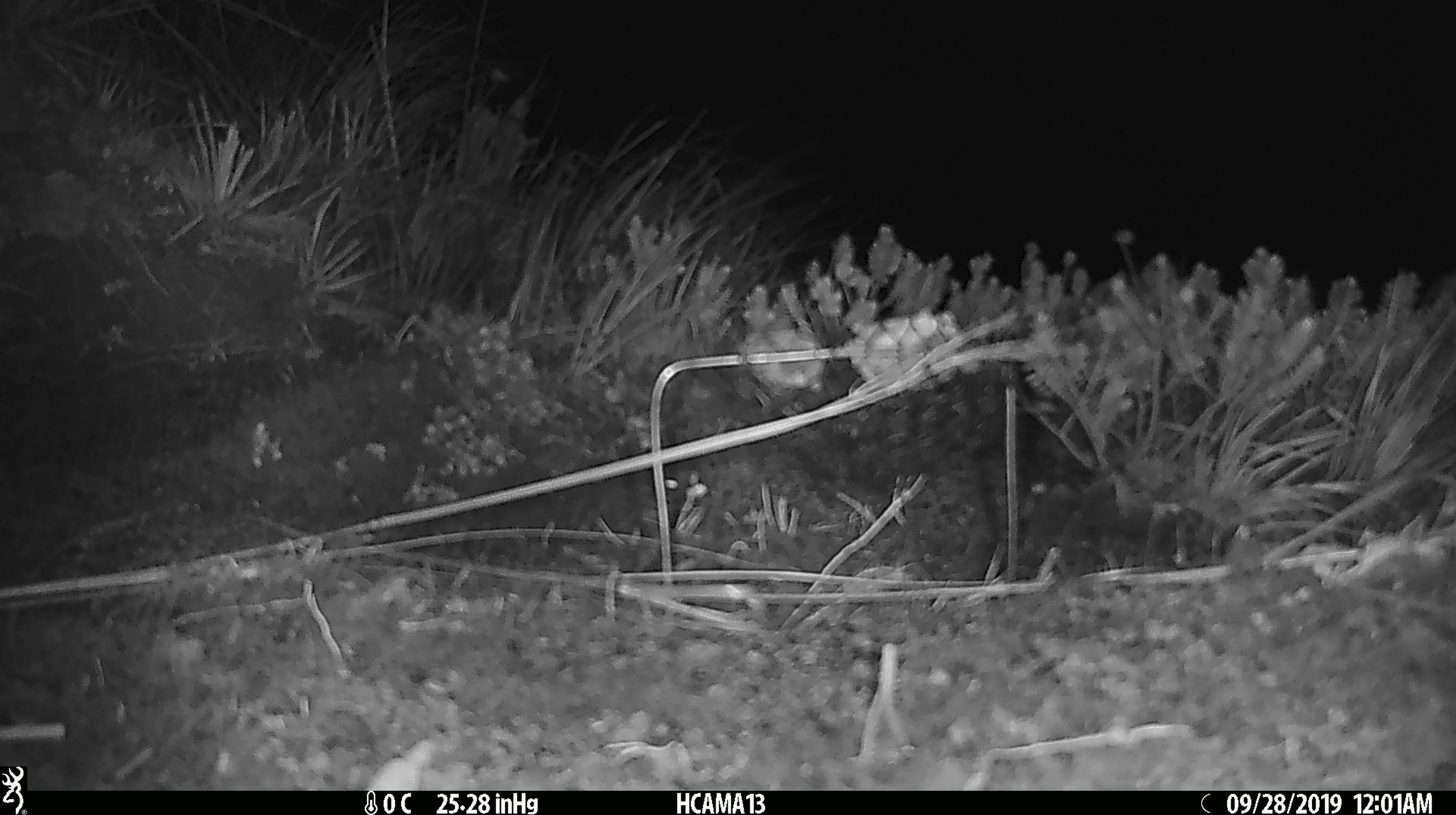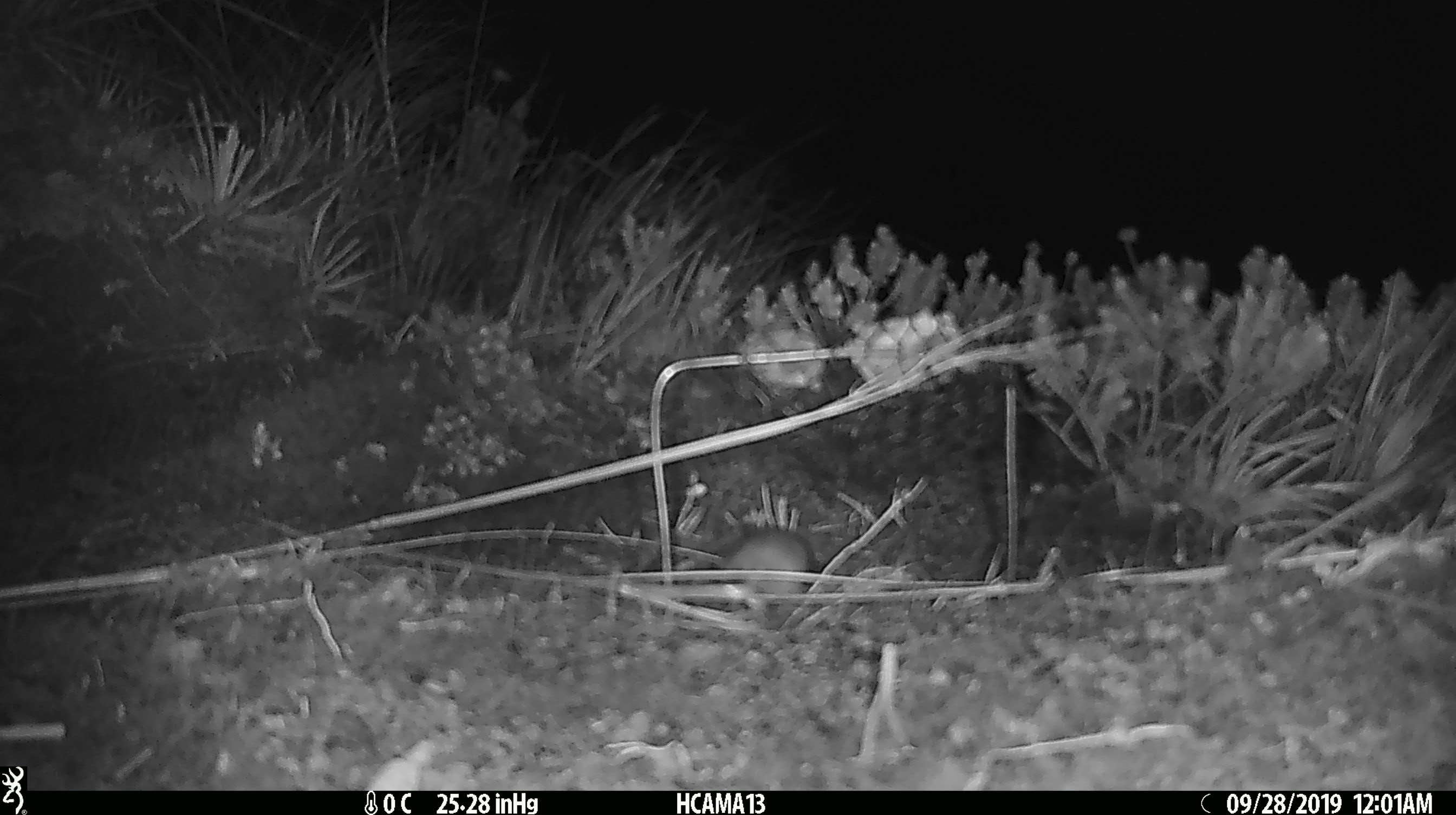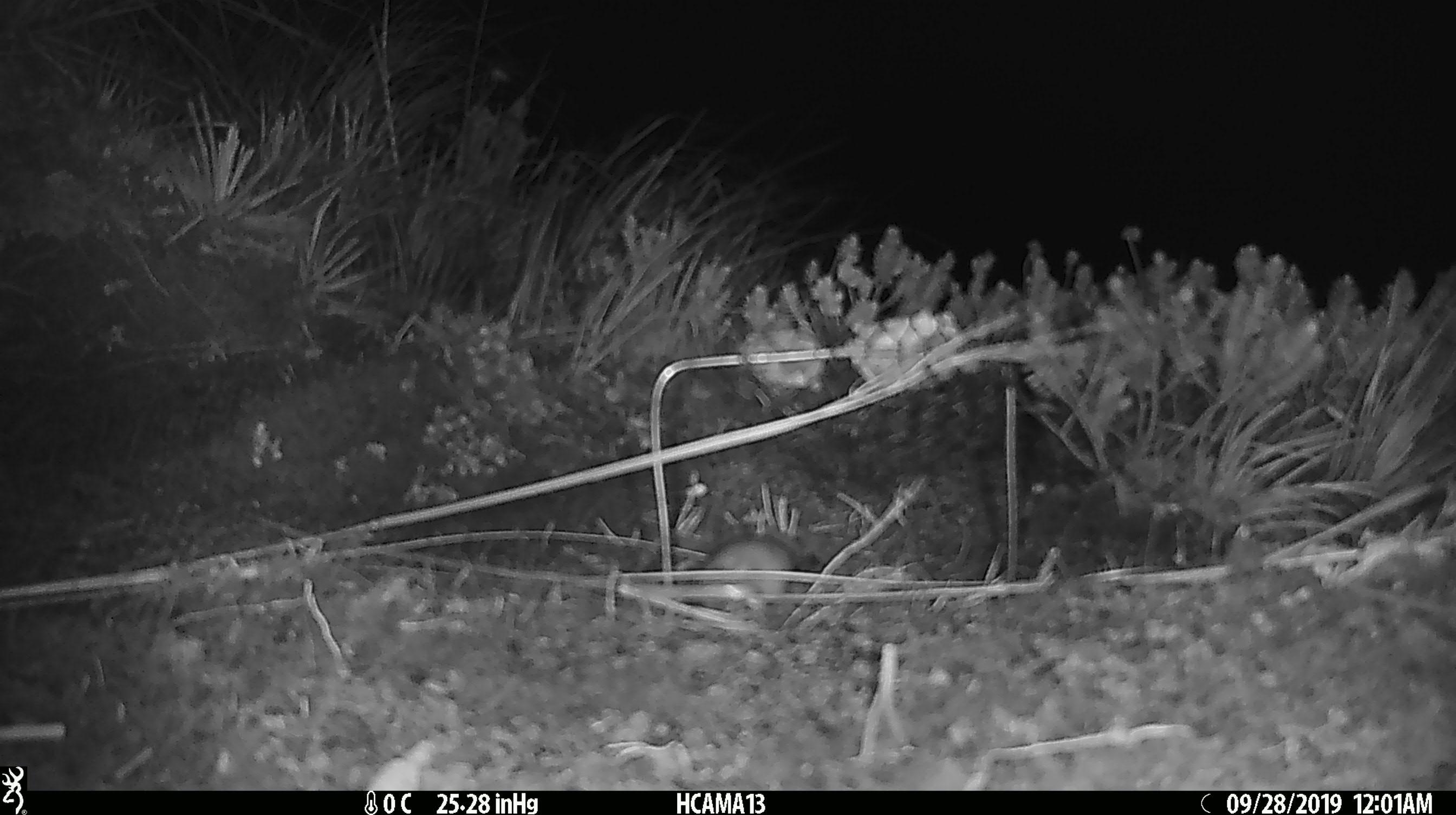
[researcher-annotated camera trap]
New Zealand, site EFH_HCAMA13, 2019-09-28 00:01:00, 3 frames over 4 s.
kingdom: Animalia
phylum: Chordata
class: Mammalia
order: Rodentia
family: Muridae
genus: Mus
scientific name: Mus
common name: mouse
Mouse (Mus).